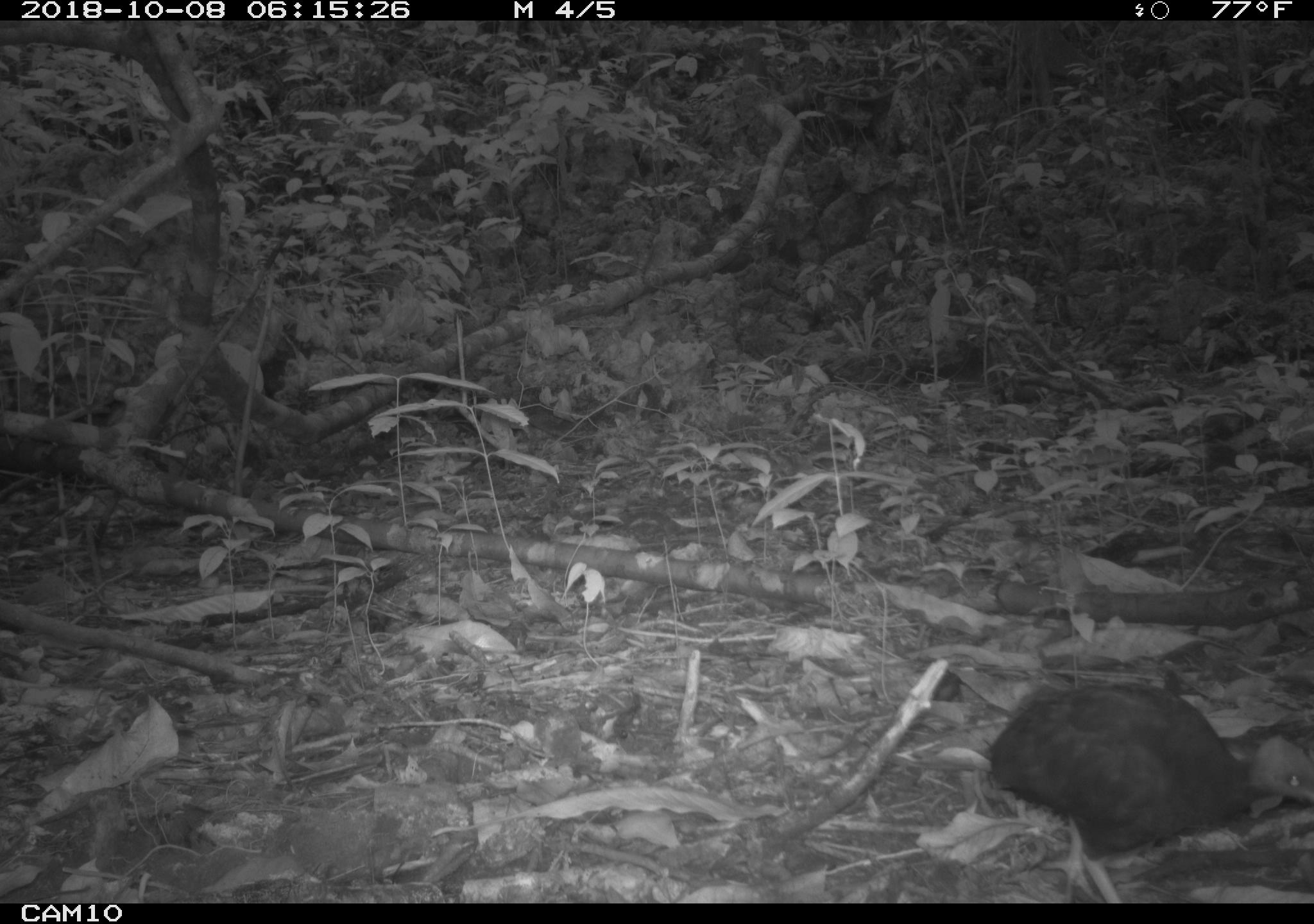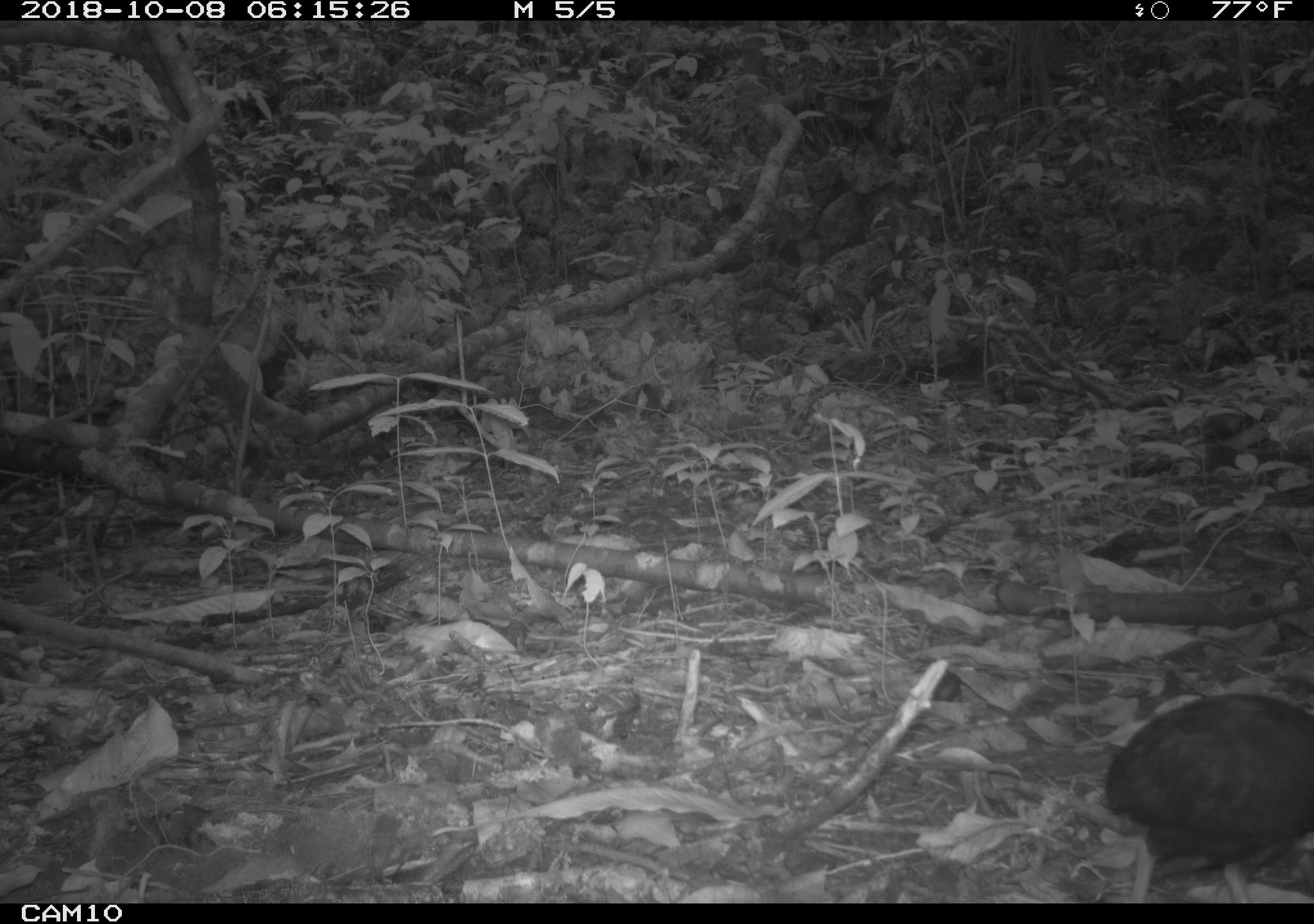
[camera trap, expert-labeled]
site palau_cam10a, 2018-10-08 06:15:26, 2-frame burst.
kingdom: Animalia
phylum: Chordata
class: Aves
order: Galliformes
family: Megapodiidae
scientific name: Megapodiidae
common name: megapode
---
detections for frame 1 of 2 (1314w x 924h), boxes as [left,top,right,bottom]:
megapode: [982,680,1314,905]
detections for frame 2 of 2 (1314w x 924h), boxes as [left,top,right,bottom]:
megapode: [1102,687,1314,906]